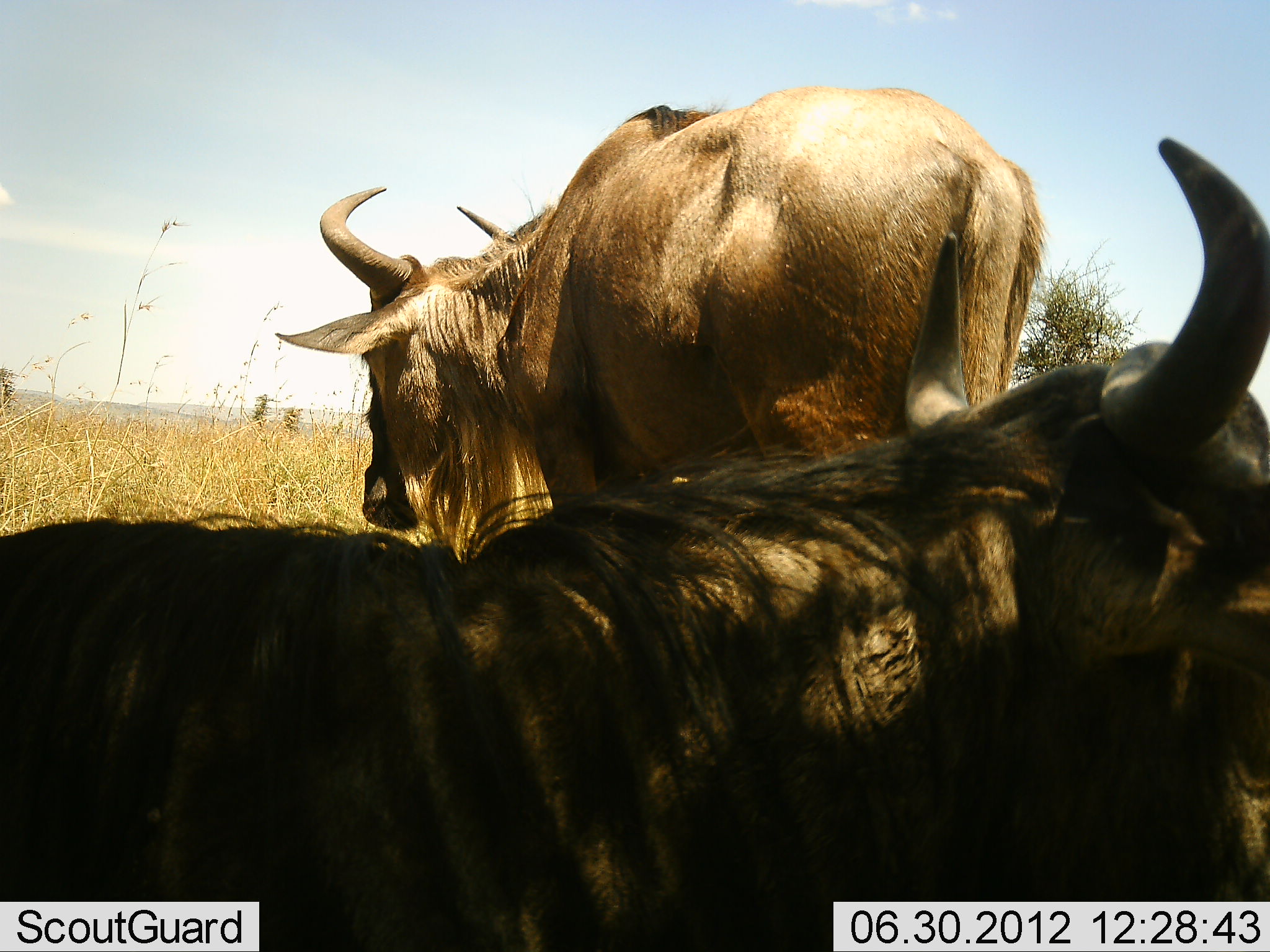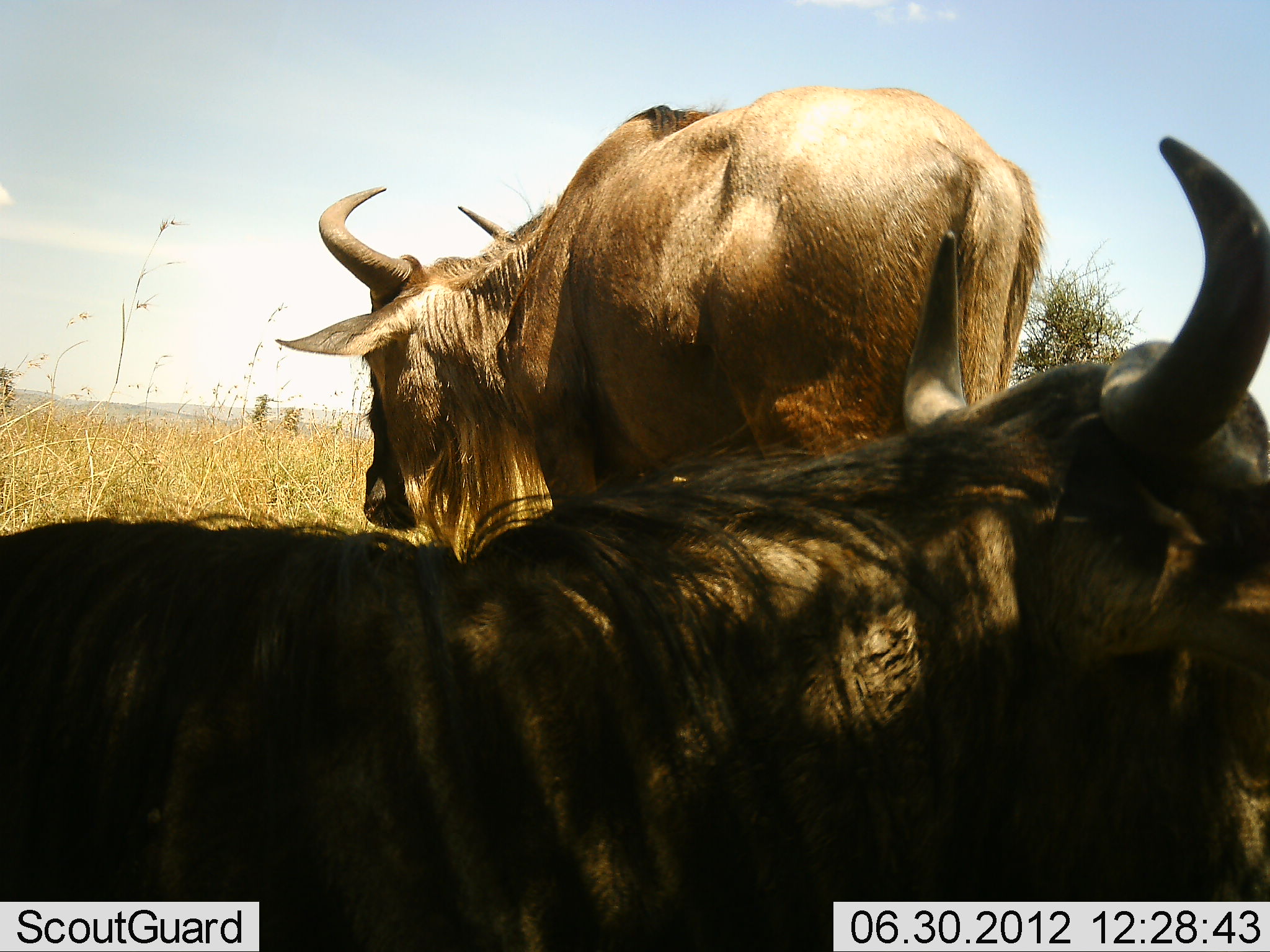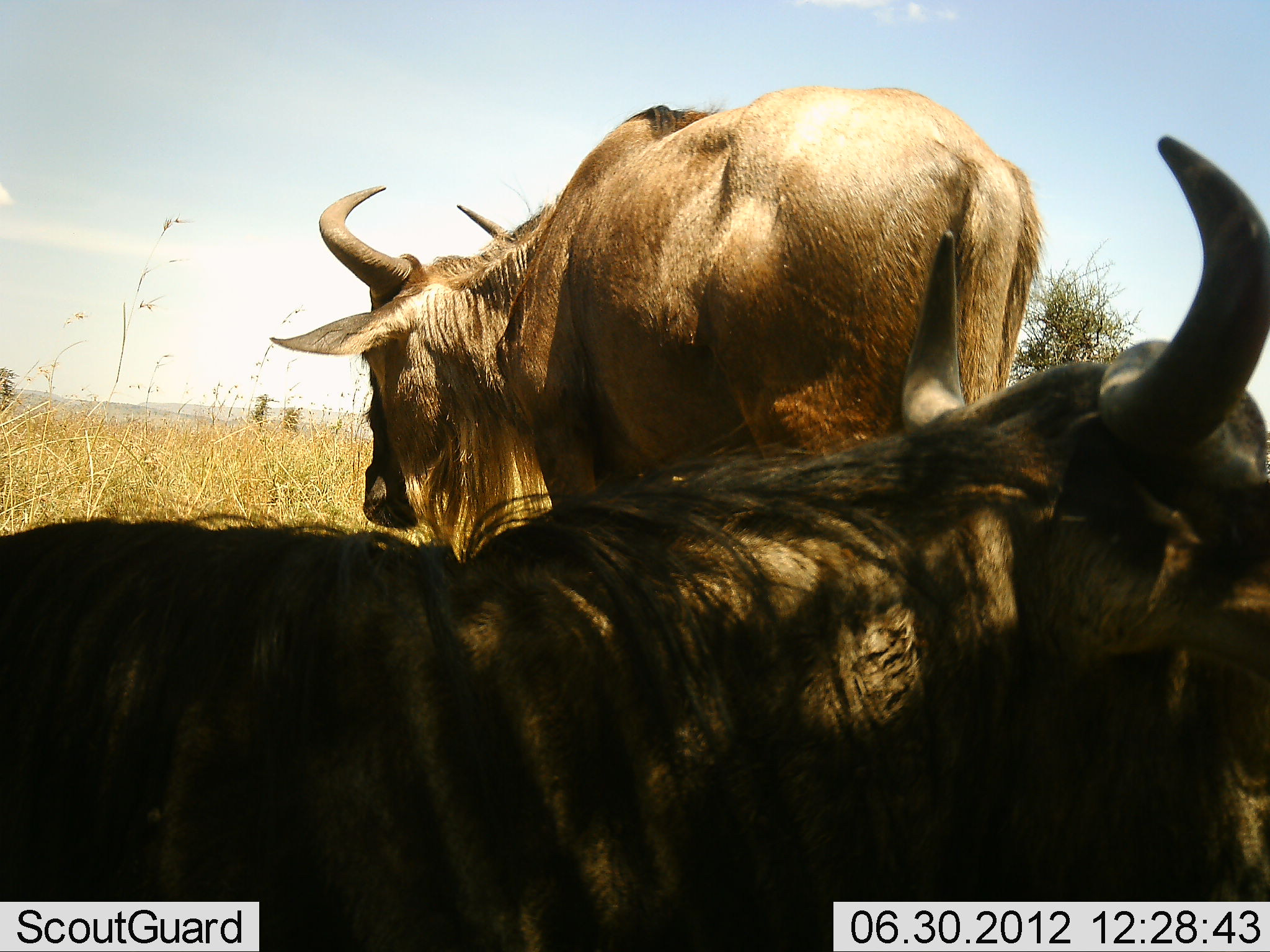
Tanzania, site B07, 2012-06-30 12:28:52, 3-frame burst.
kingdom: Animalia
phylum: Chordata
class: Mammalia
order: Artiodactyla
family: Bovidae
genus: Connochaetes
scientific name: Connochaetes taurinus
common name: blue wildebeest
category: wildebeest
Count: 2.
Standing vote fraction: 60%.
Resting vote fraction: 90%.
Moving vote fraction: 0%.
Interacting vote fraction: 0%.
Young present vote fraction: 0%.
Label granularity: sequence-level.